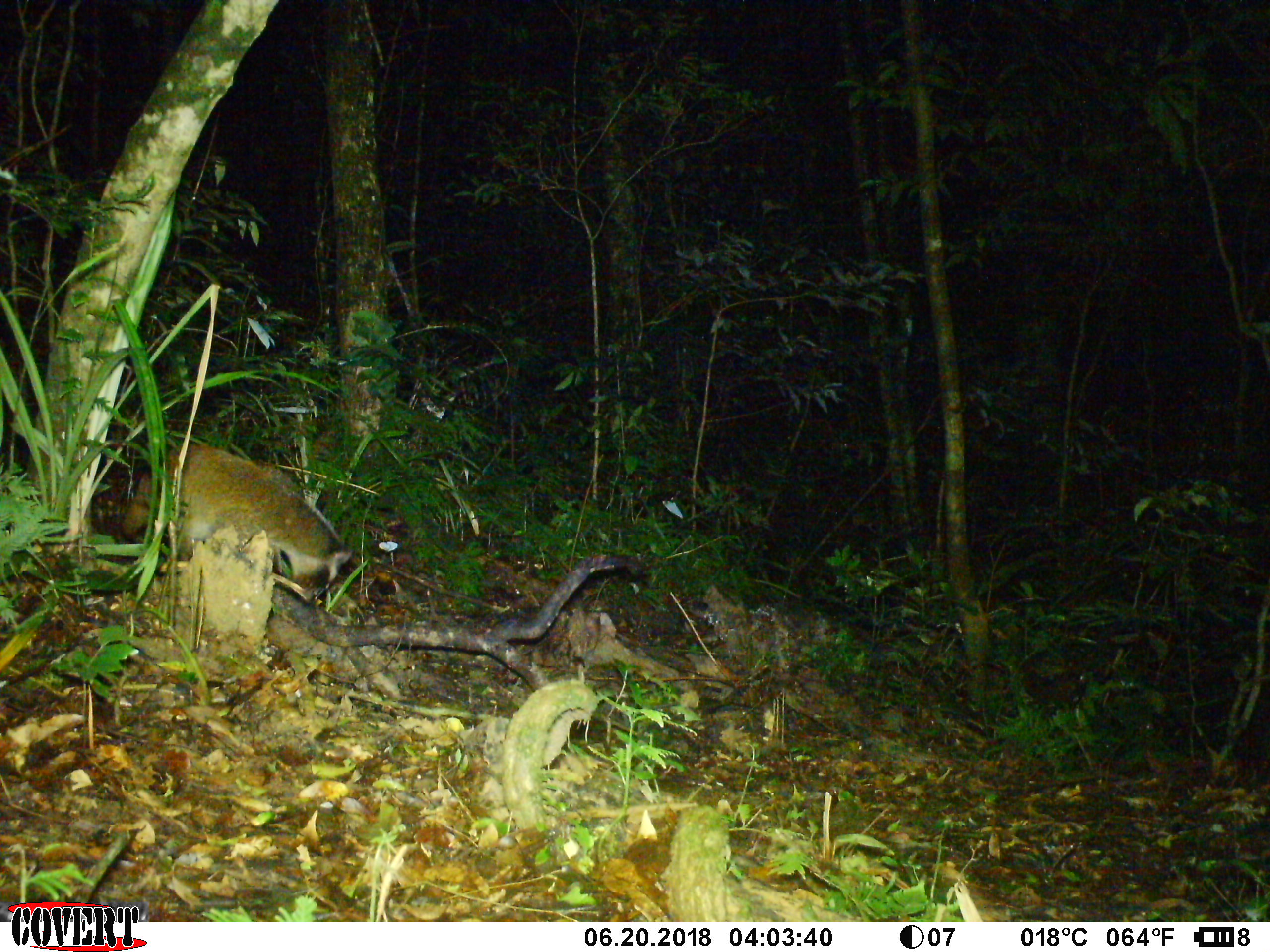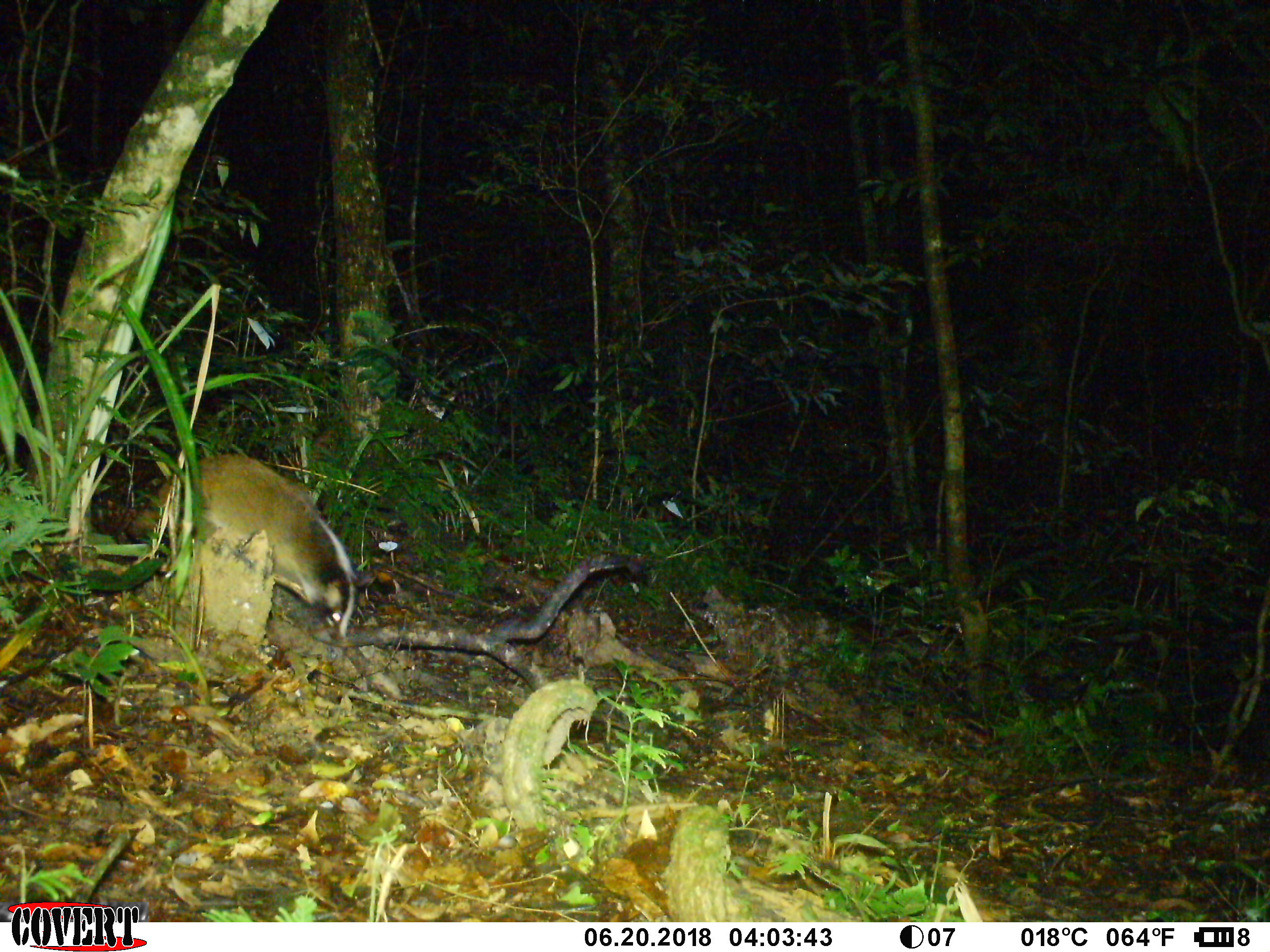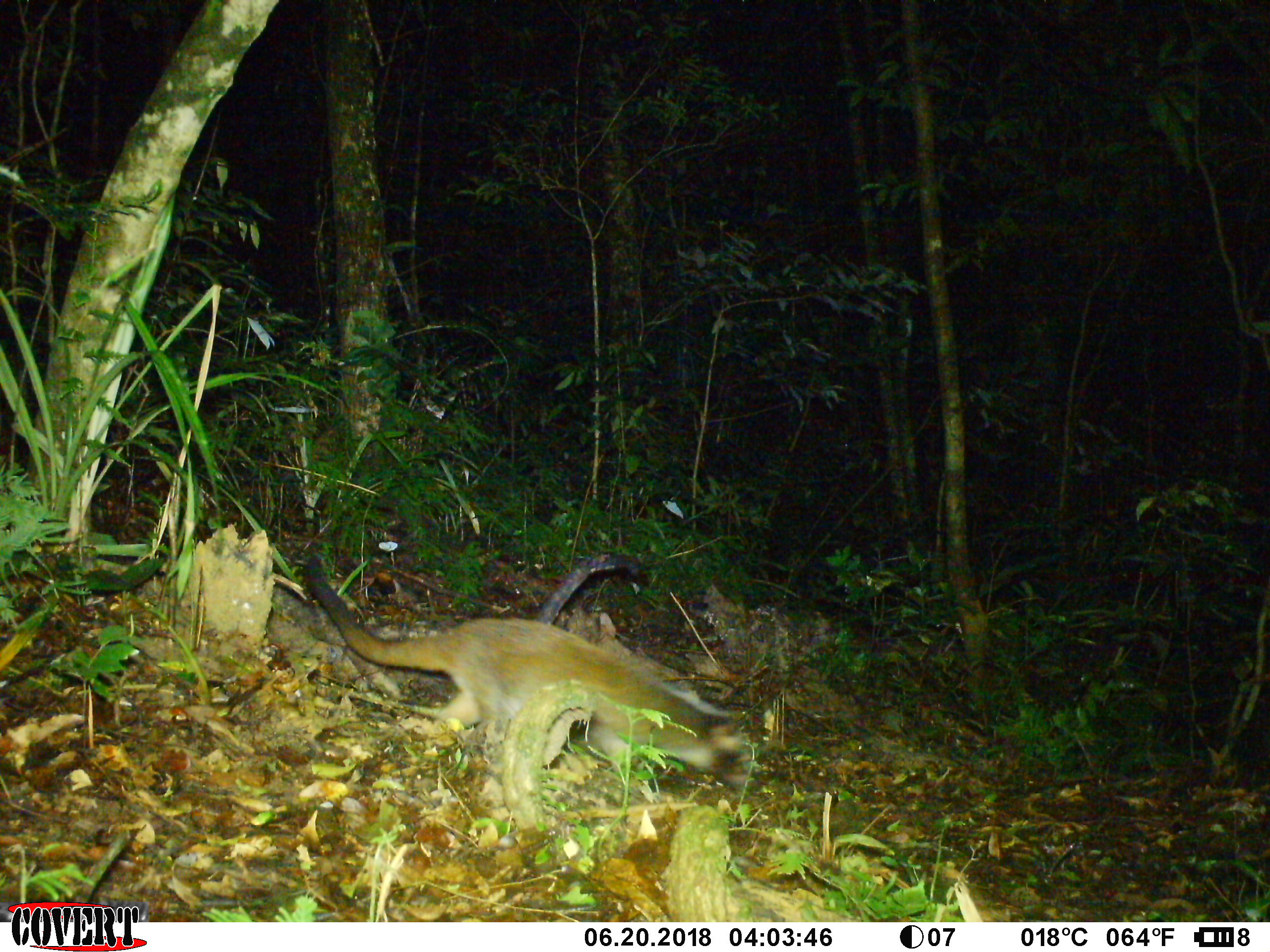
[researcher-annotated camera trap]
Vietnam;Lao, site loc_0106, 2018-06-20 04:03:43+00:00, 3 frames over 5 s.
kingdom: Animalia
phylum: Chordata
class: Mammalia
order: Carnivora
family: Viverridae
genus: Paguma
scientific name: Paguma larvata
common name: masked palm civet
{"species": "masked palm civet (Paguma larvata)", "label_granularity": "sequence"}